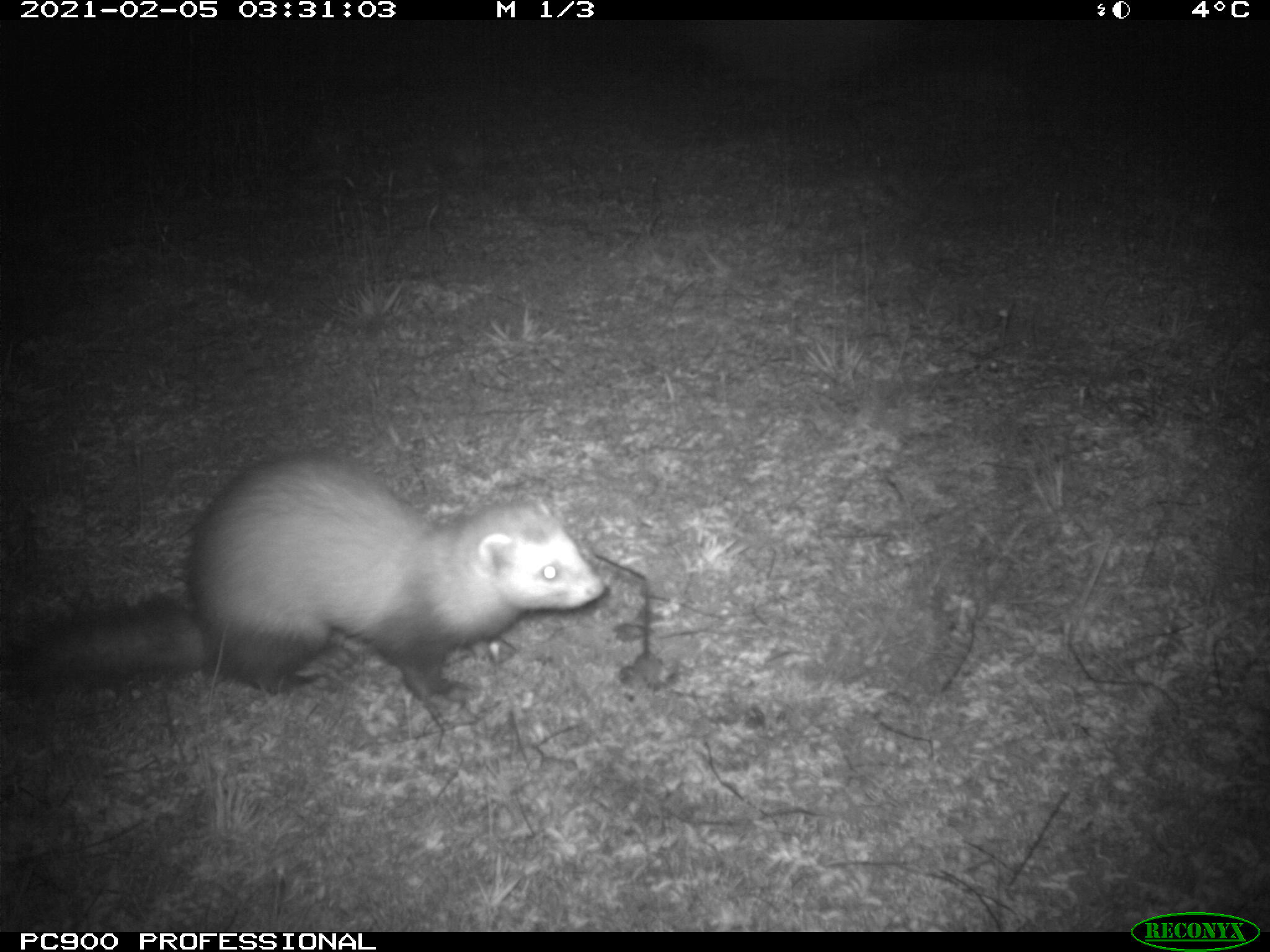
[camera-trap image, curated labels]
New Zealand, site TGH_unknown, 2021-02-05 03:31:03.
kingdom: Animalia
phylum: Chordata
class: Mammalia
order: Carnivora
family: Mustelidae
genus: Mustela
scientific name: Mustela furo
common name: ferret